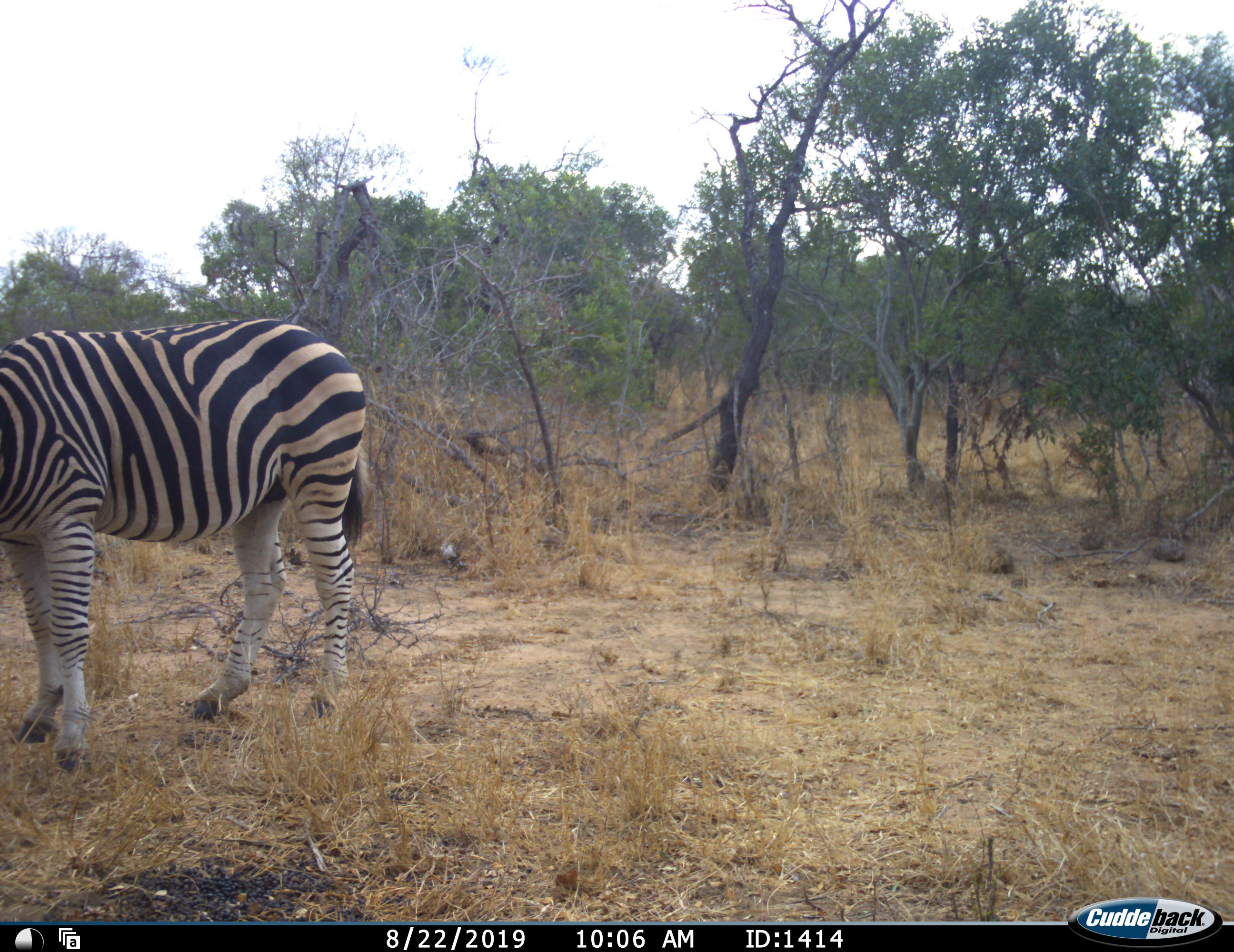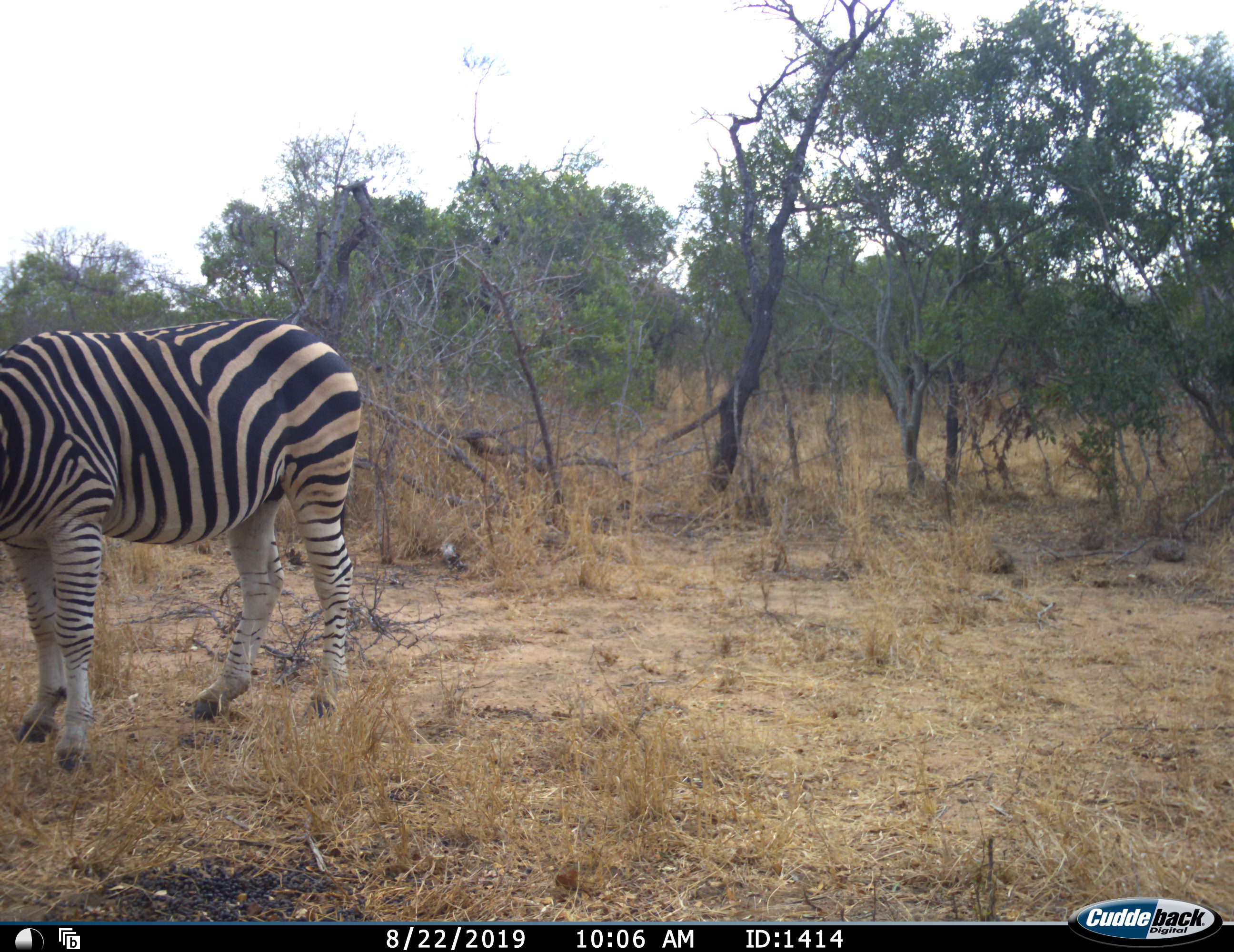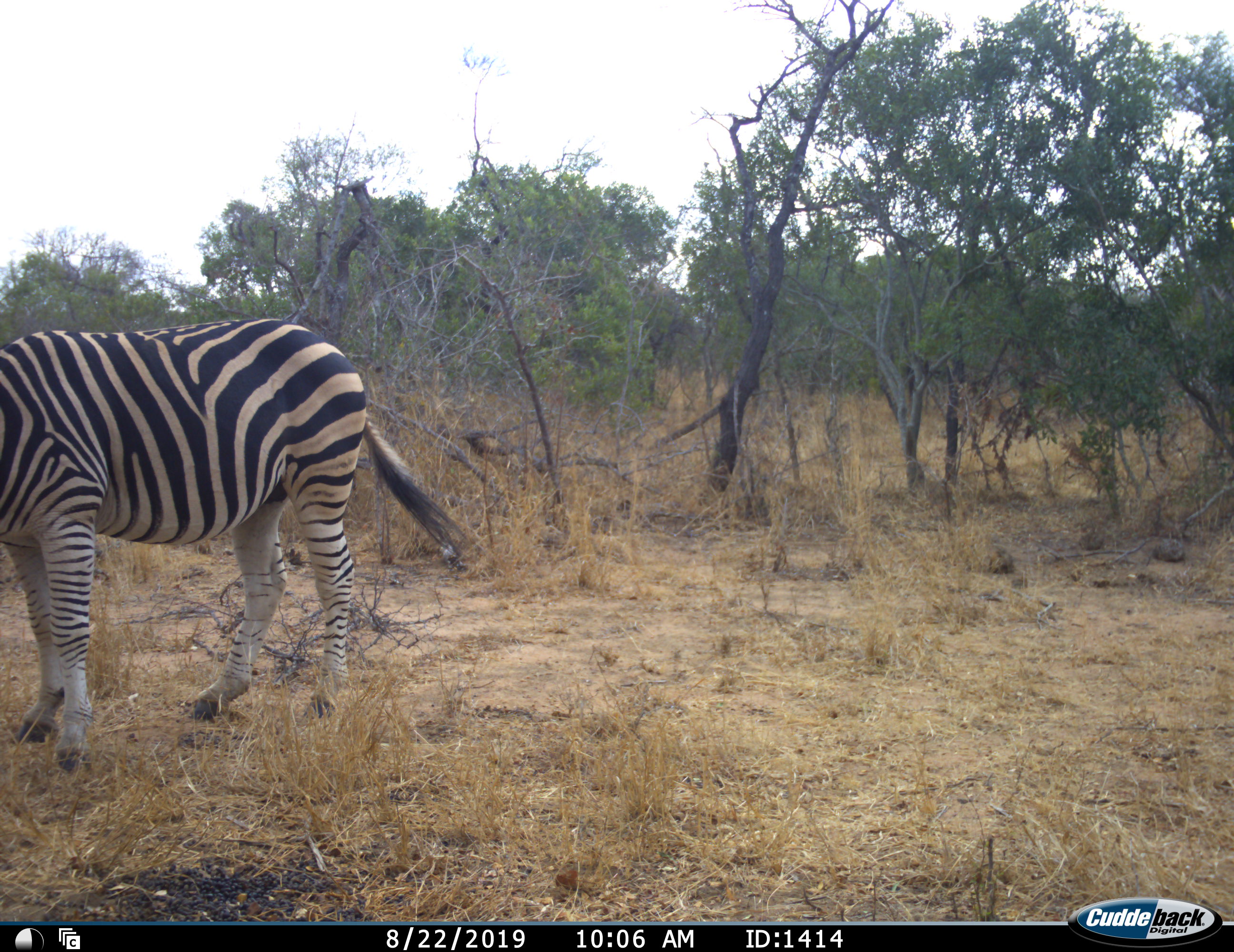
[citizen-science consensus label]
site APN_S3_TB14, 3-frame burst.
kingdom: Animalia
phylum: Chordata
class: Mammalia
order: Perissodactyla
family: Equidae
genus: Equus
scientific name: Equus quagga burchellii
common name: burchell's zebra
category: zebraburchells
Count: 1.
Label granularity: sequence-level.